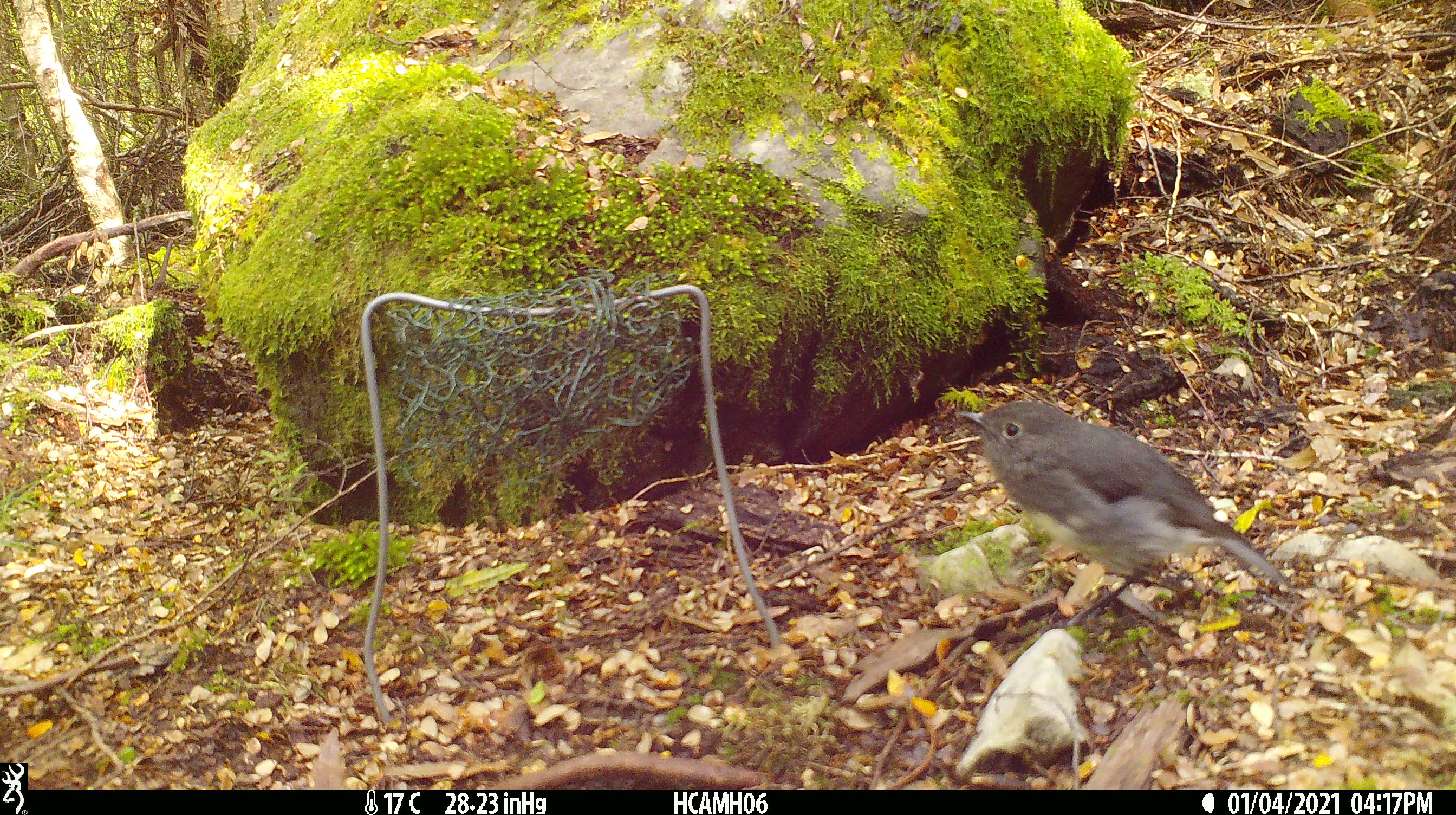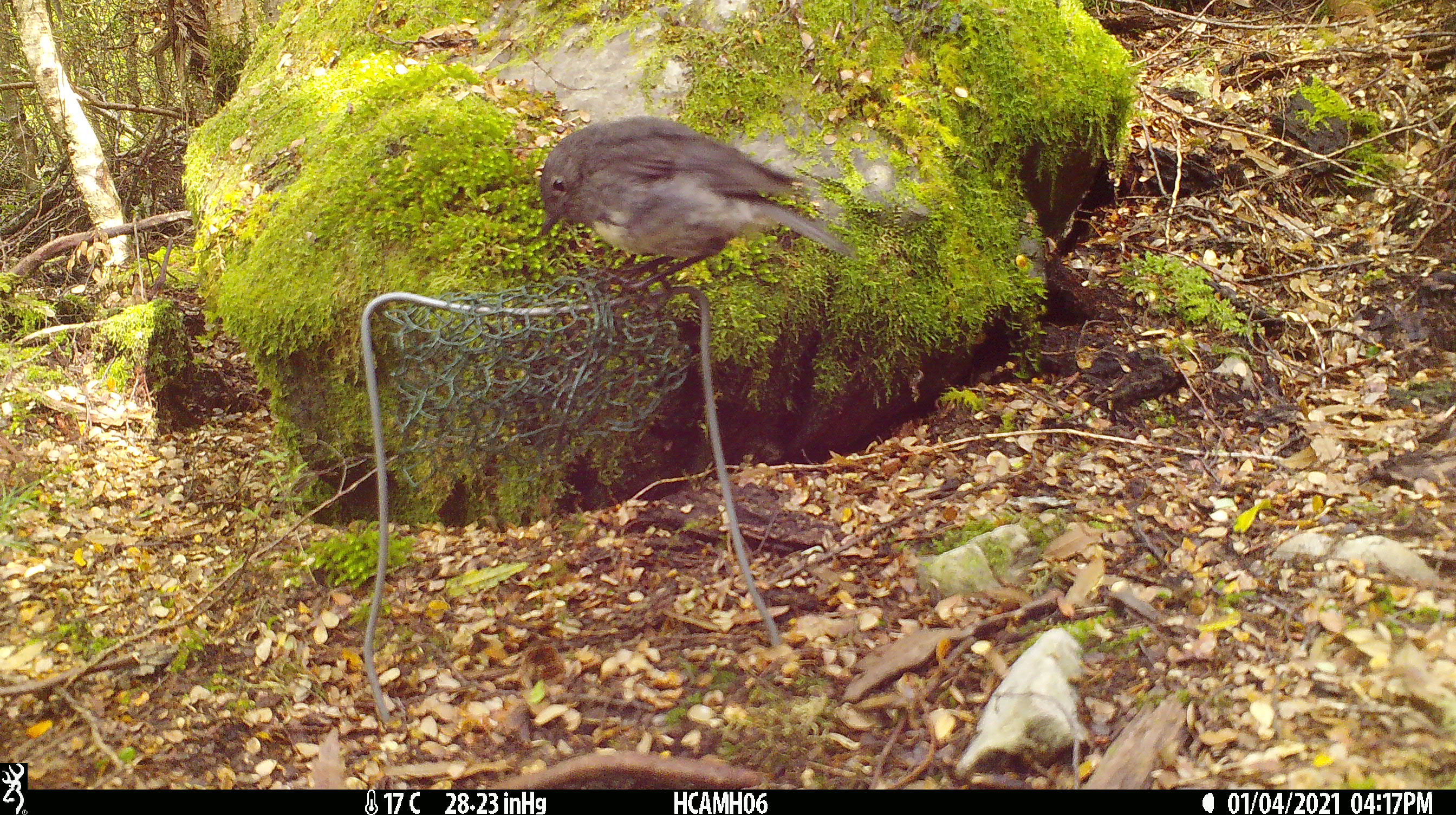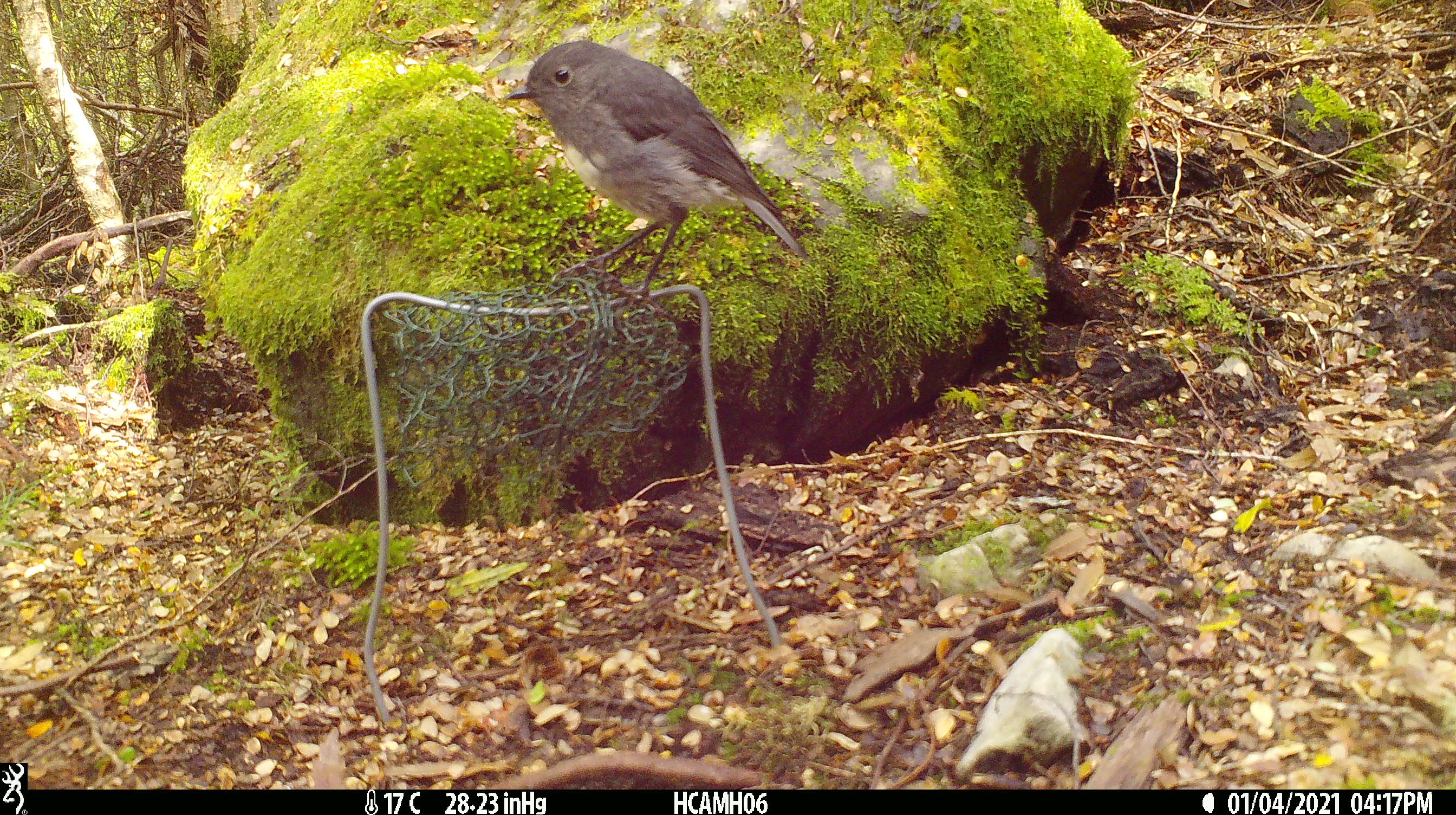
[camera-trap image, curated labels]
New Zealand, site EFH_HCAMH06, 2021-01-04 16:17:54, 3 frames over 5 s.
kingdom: Animalia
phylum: Chordata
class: Aves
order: Passeriformes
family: Petroicidae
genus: Petroica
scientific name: Petroica australis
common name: new zealand robin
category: robin